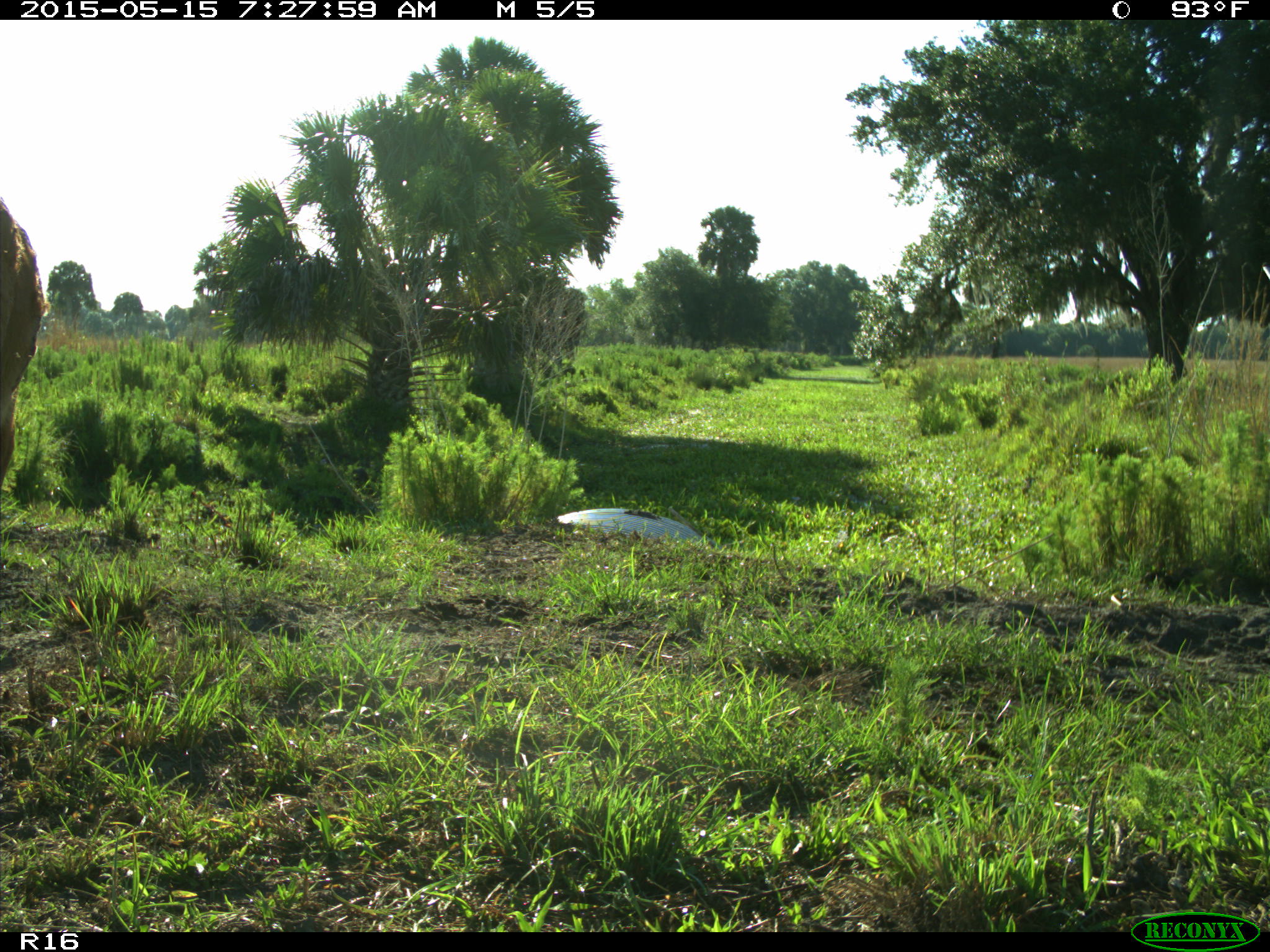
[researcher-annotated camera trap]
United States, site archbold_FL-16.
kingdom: Animalia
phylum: Chordata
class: Mammalia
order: Artiodactyla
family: Bovidae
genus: Bos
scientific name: Bos taurus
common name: domestic cow